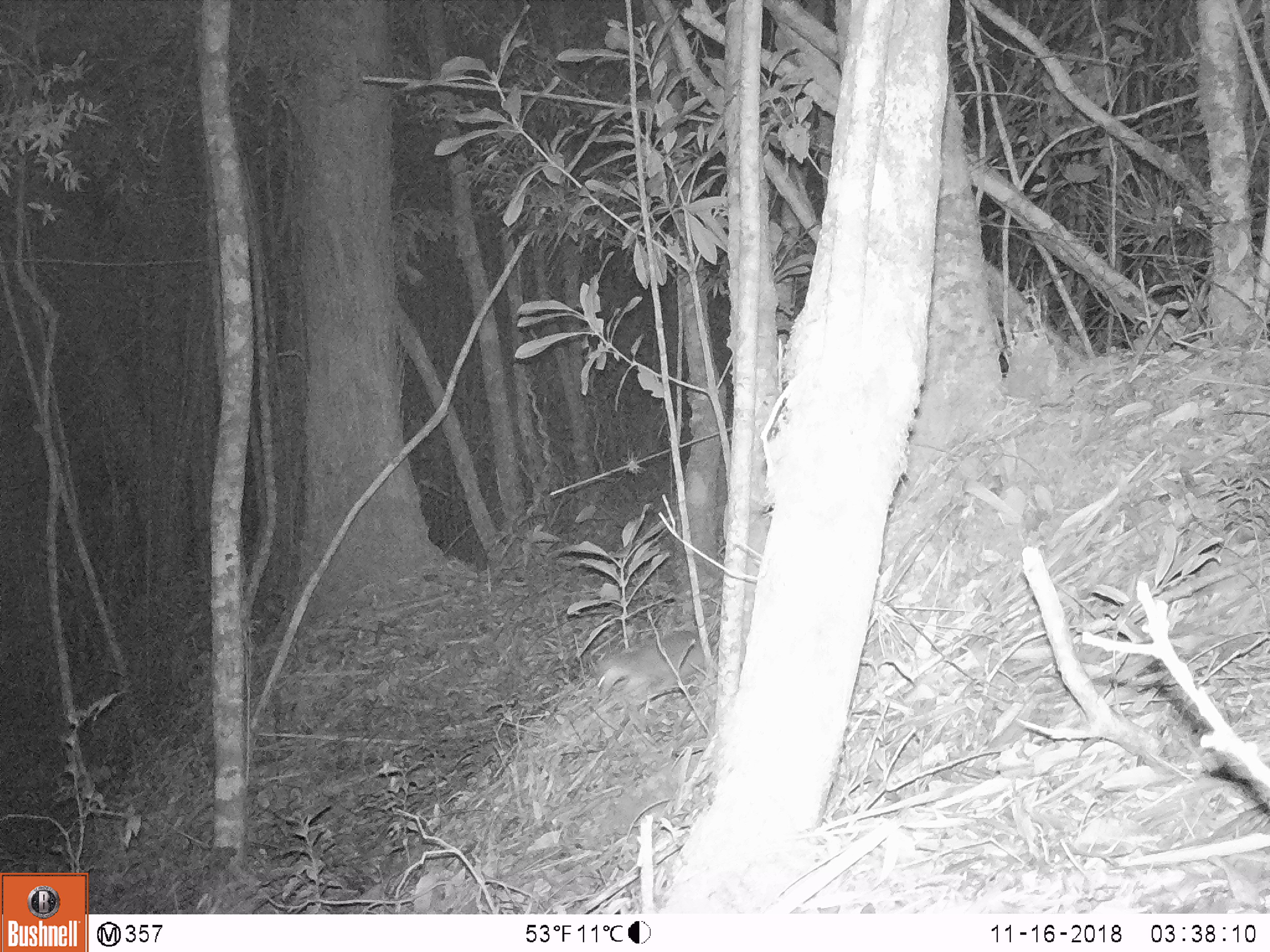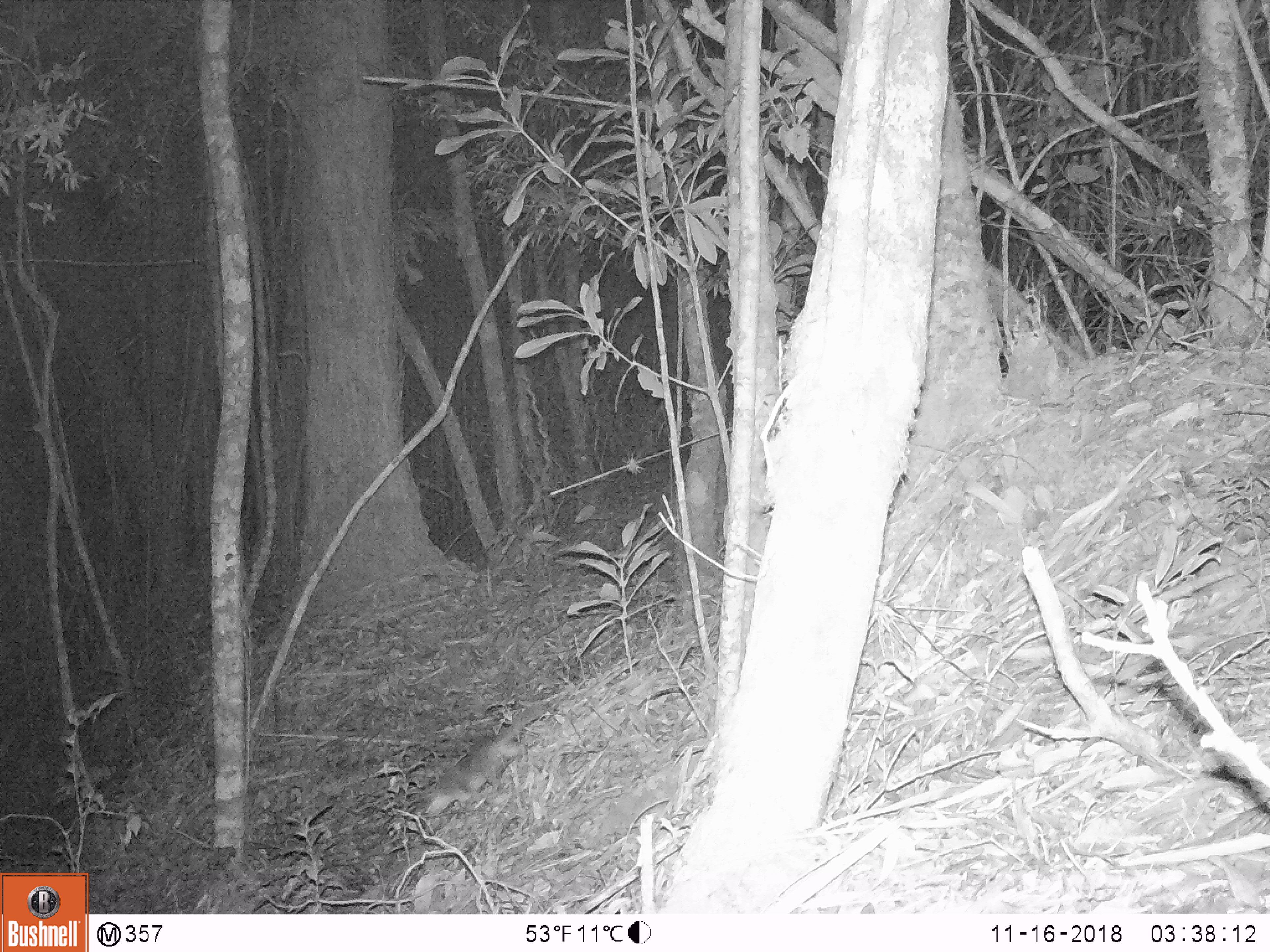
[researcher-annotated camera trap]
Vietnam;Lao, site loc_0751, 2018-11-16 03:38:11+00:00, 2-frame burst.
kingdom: Animalia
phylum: Chordata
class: Mammalia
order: Carnivora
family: Mustelidae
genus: Melogale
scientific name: Melogale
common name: ferret badger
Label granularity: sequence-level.